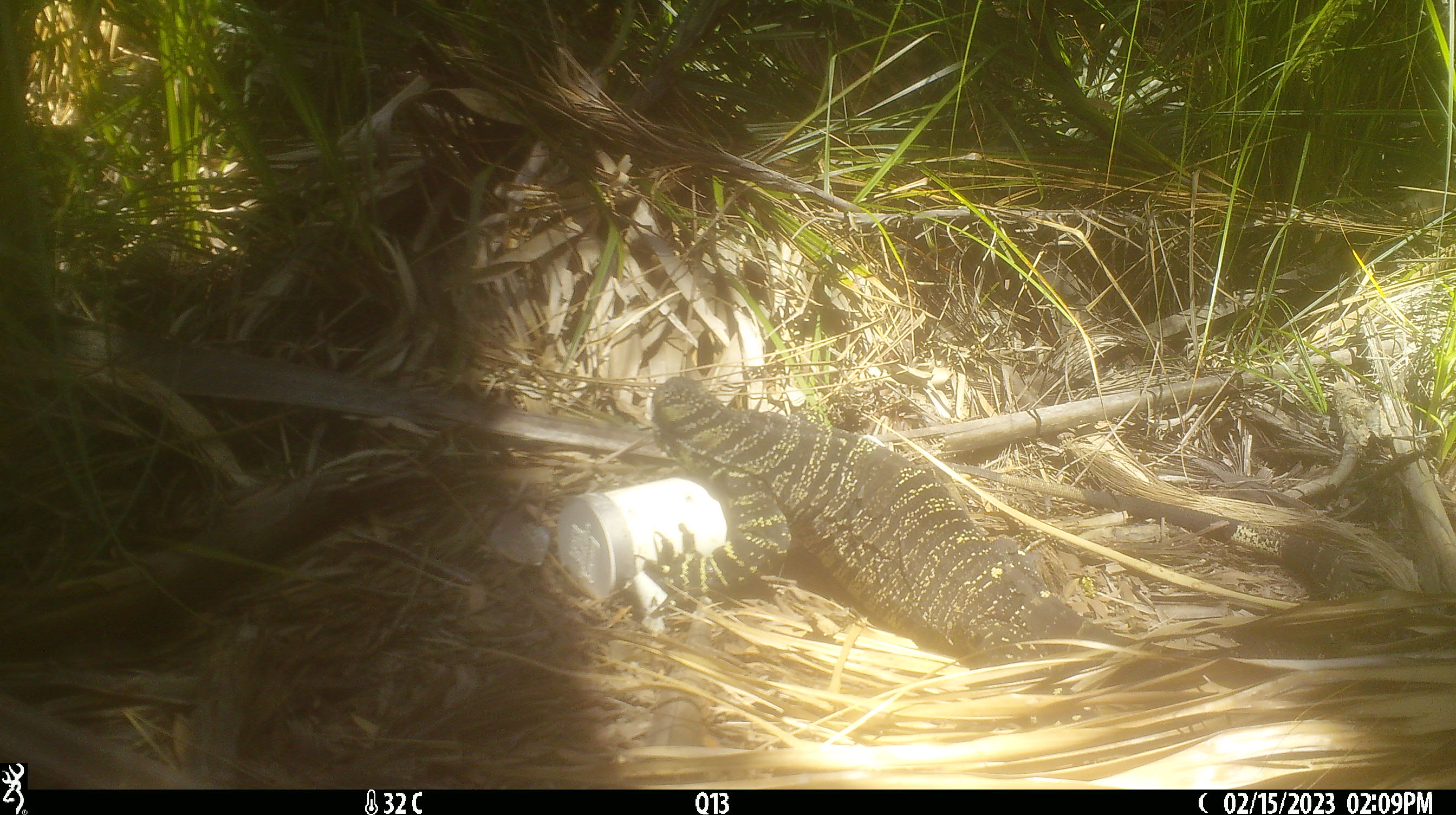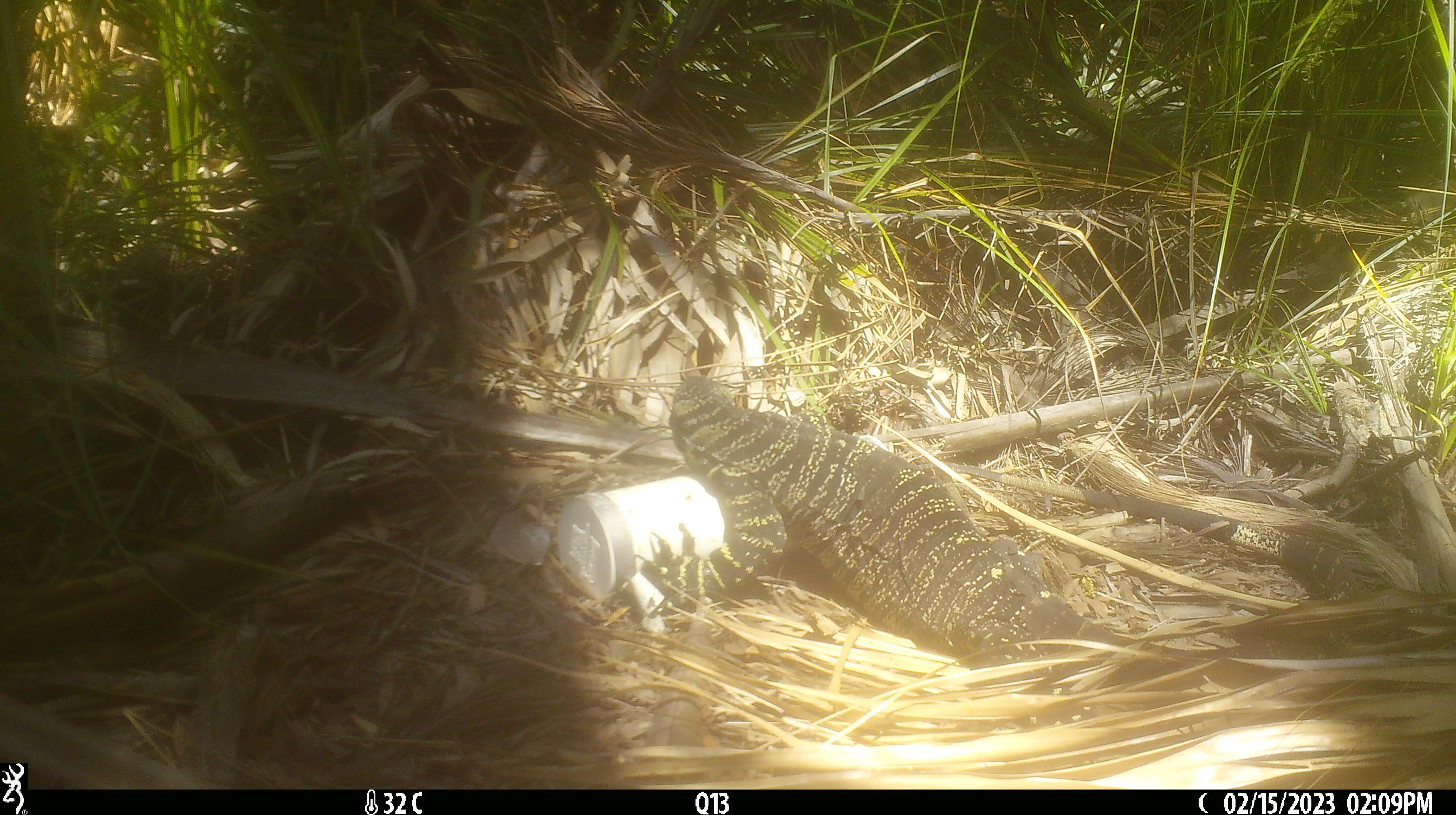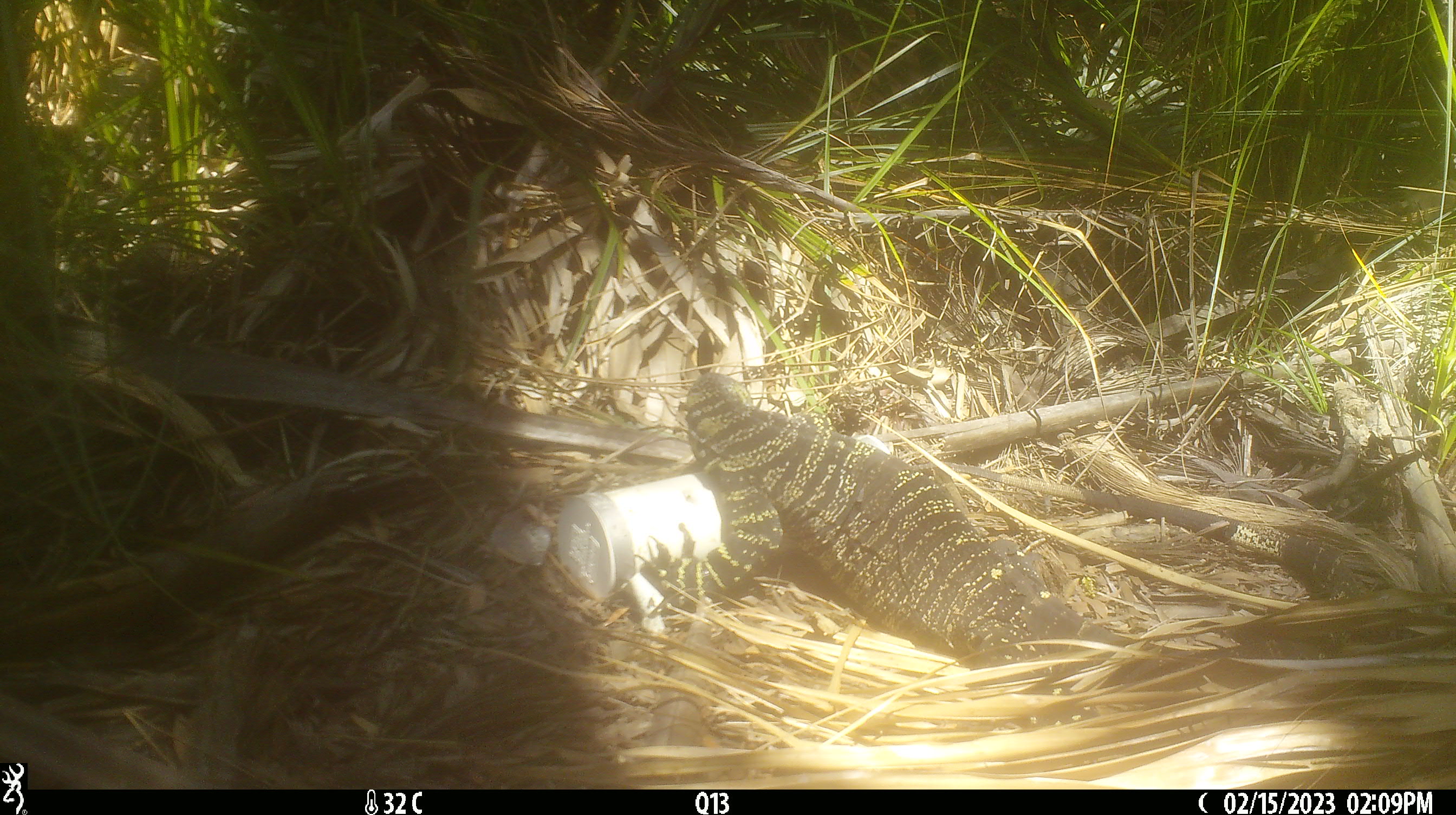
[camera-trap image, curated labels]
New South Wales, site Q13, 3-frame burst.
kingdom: Animalia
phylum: Chordata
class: Reptilia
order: Squamata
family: Varanidae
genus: Varanus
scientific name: Varanus varius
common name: lace monitor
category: goanna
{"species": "goanna (lace monitor) (Varanus varius)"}